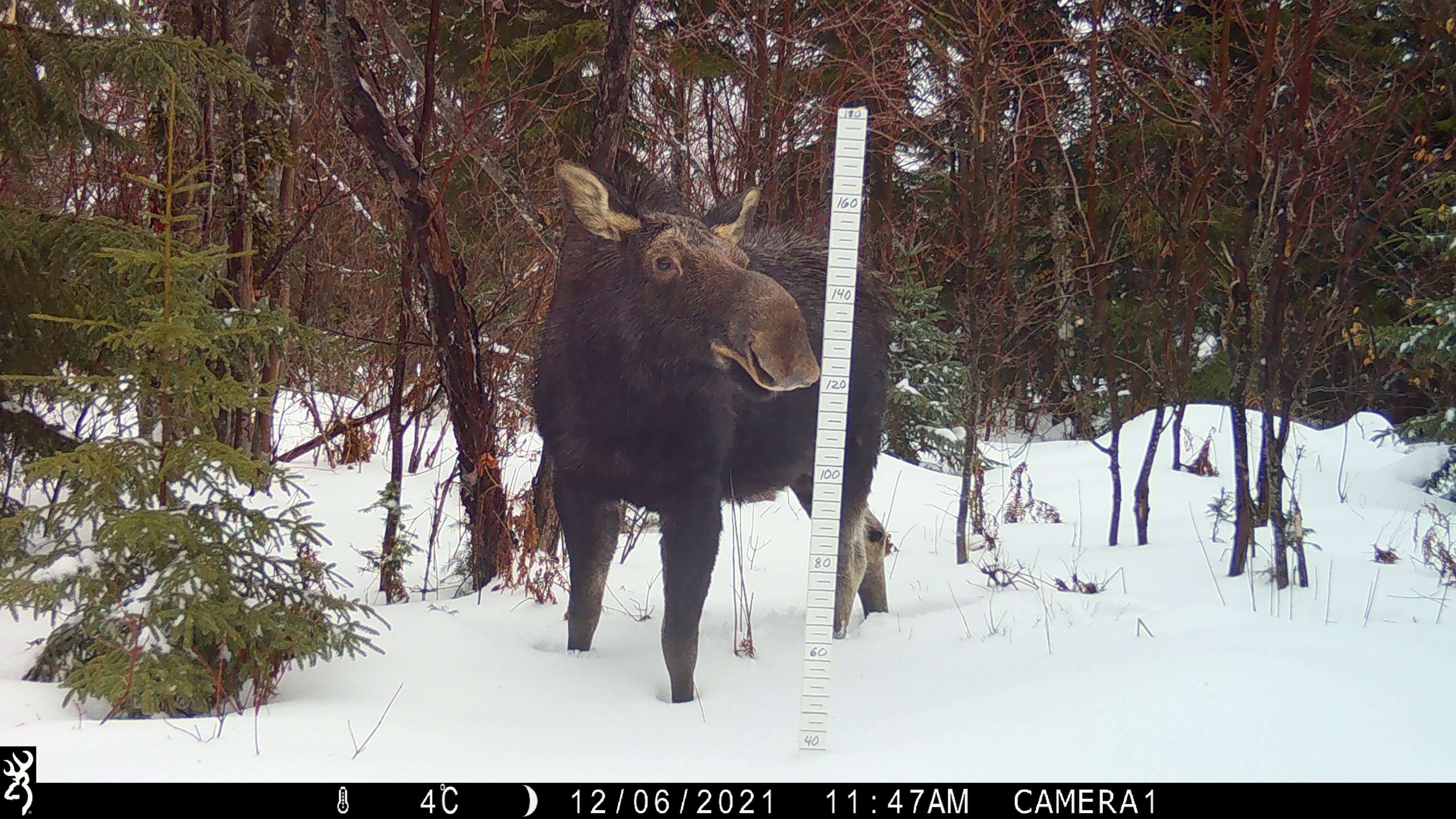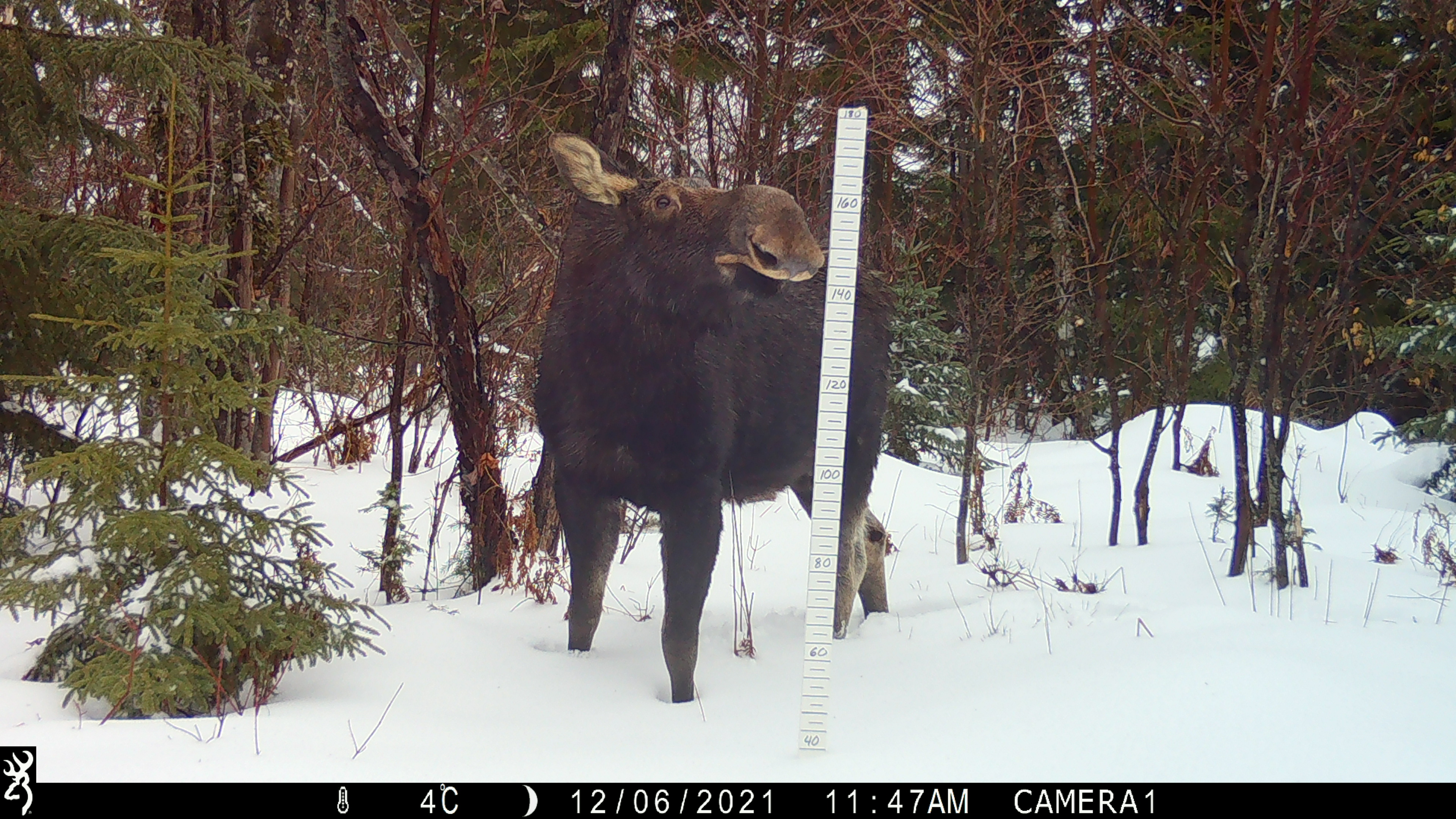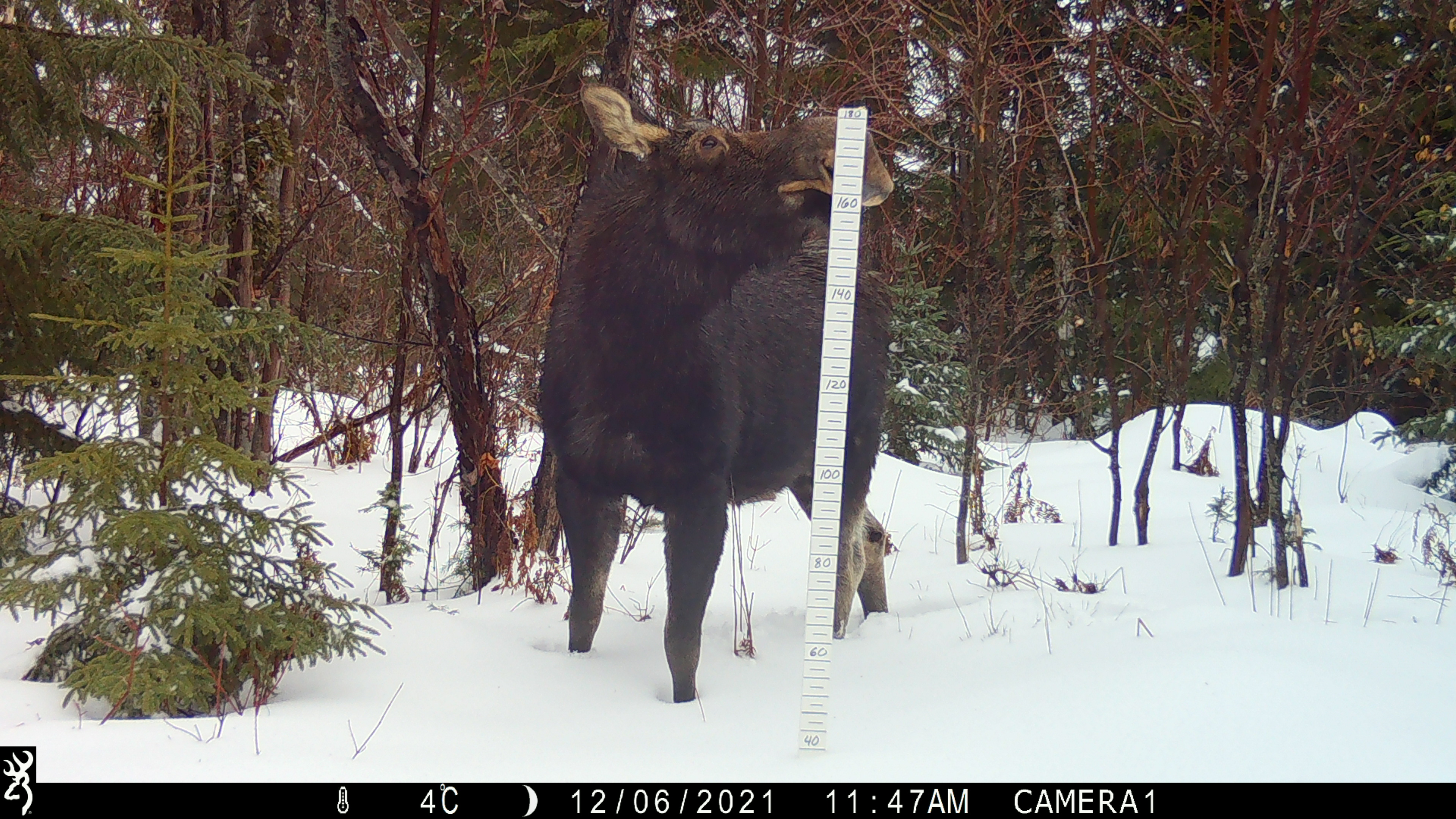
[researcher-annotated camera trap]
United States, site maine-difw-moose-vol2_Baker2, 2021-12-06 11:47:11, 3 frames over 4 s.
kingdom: Animalia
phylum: Chordata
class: Mammalia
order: Artiodactyla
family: Cervidae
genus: Alces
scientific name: Alces alces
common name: moose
Moose (Alces alces).